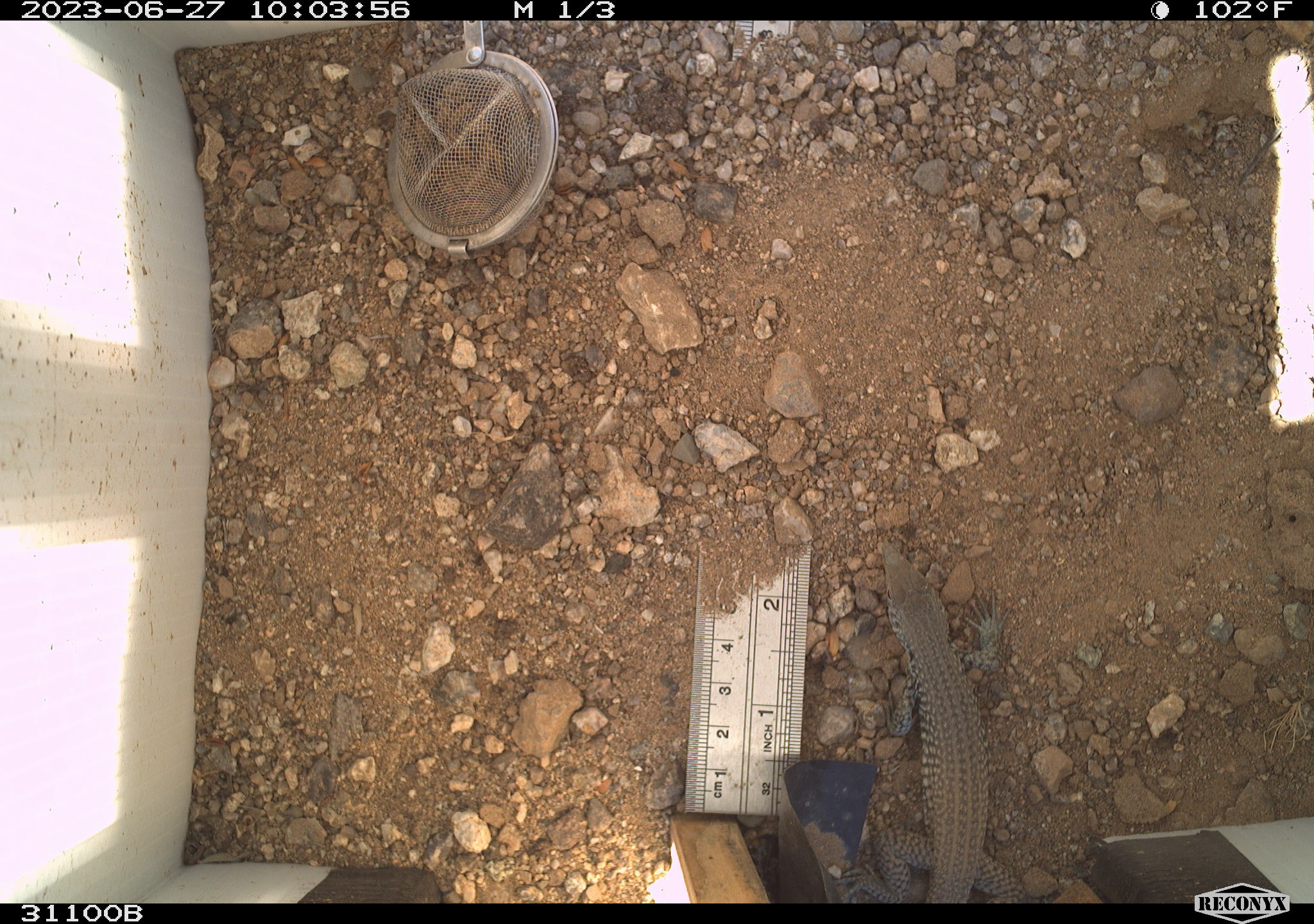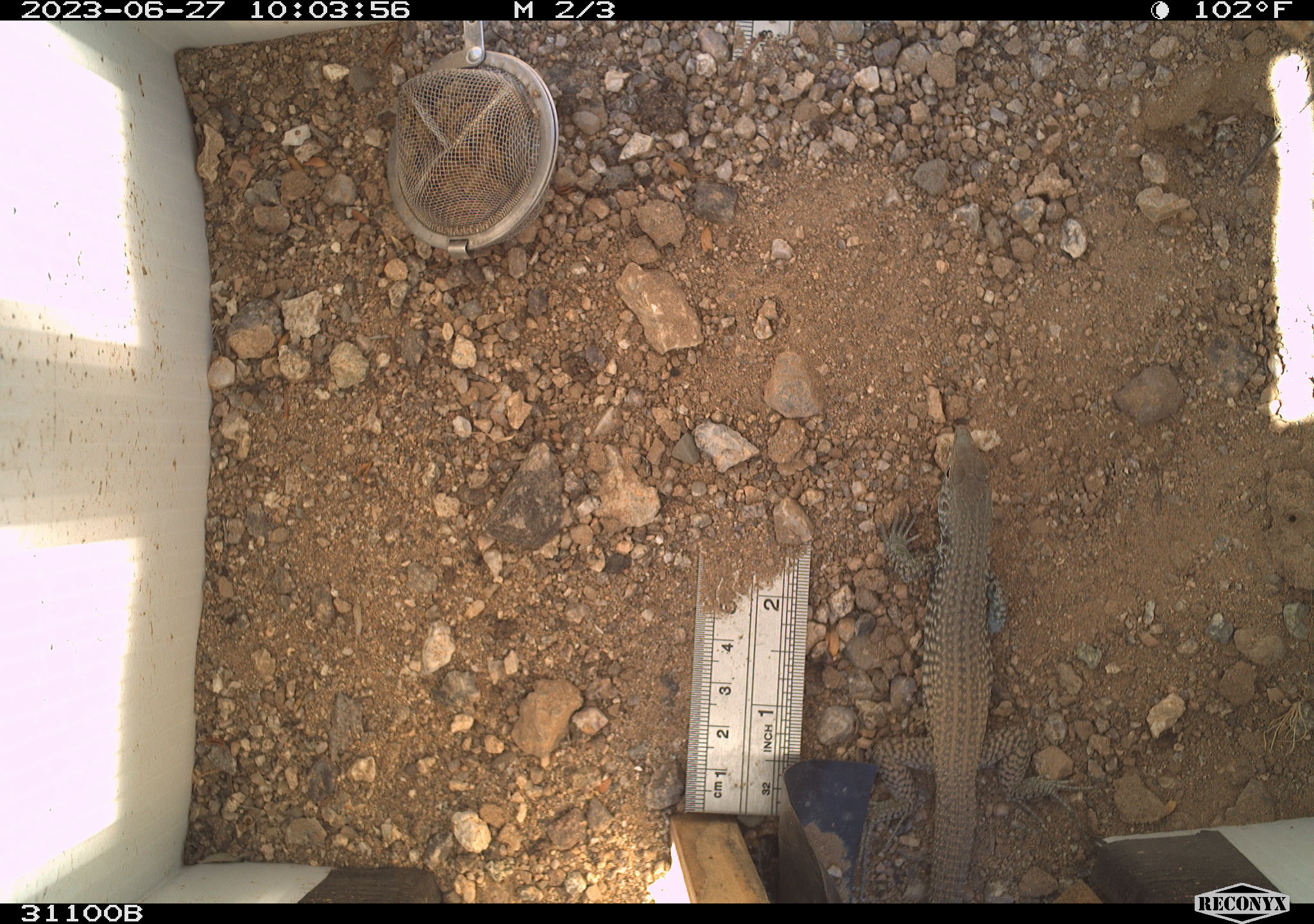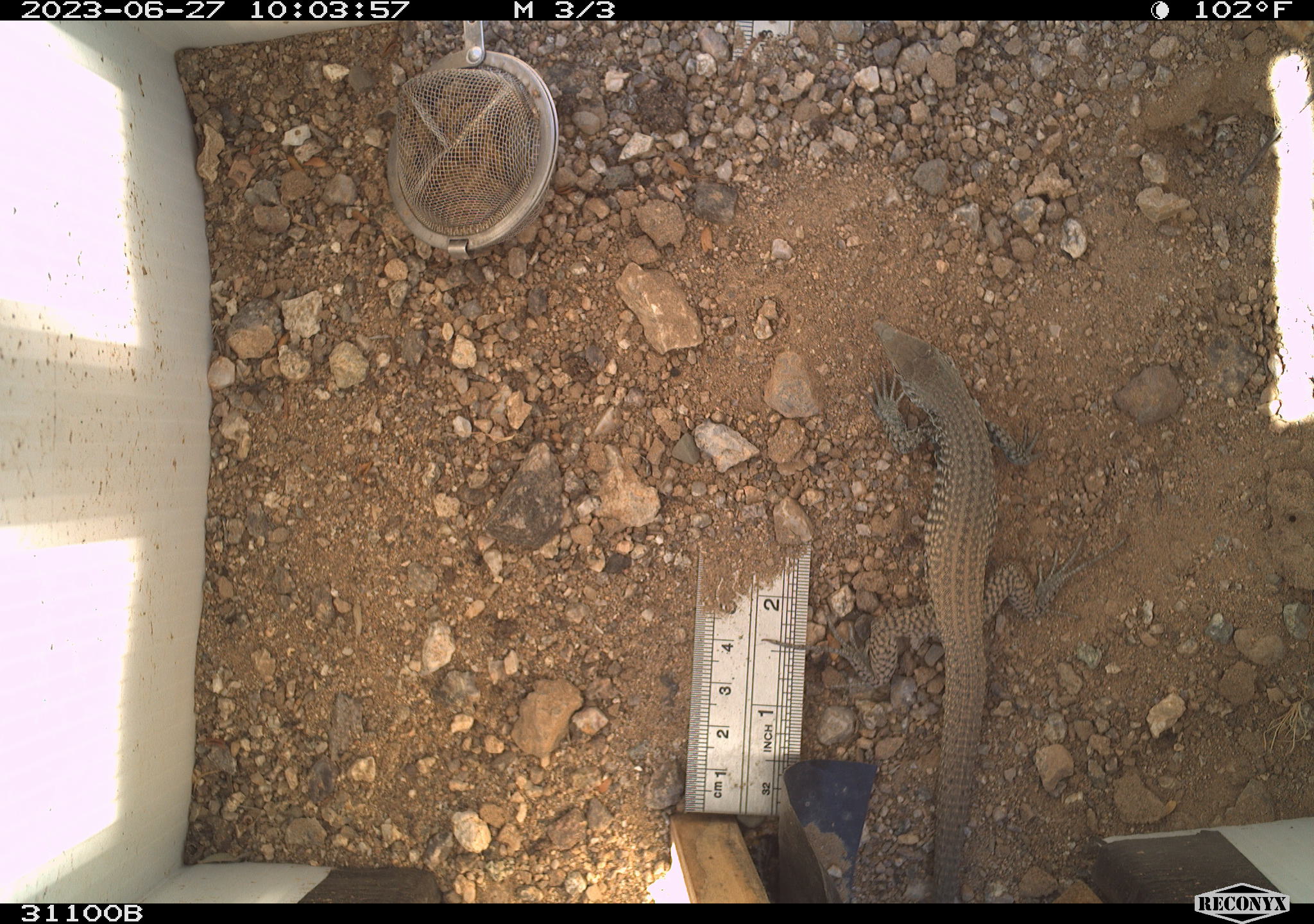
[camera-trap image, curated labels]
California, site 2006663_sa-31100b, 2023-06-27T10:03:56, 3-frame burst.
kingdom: Animalia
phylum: Chordata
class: Reptilia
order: Squamata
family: Teiidae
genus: Aspidoscelis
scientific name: Aspidoscelis tigris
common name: western whiptail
Western whiptail (Aspidoscelis tigris).